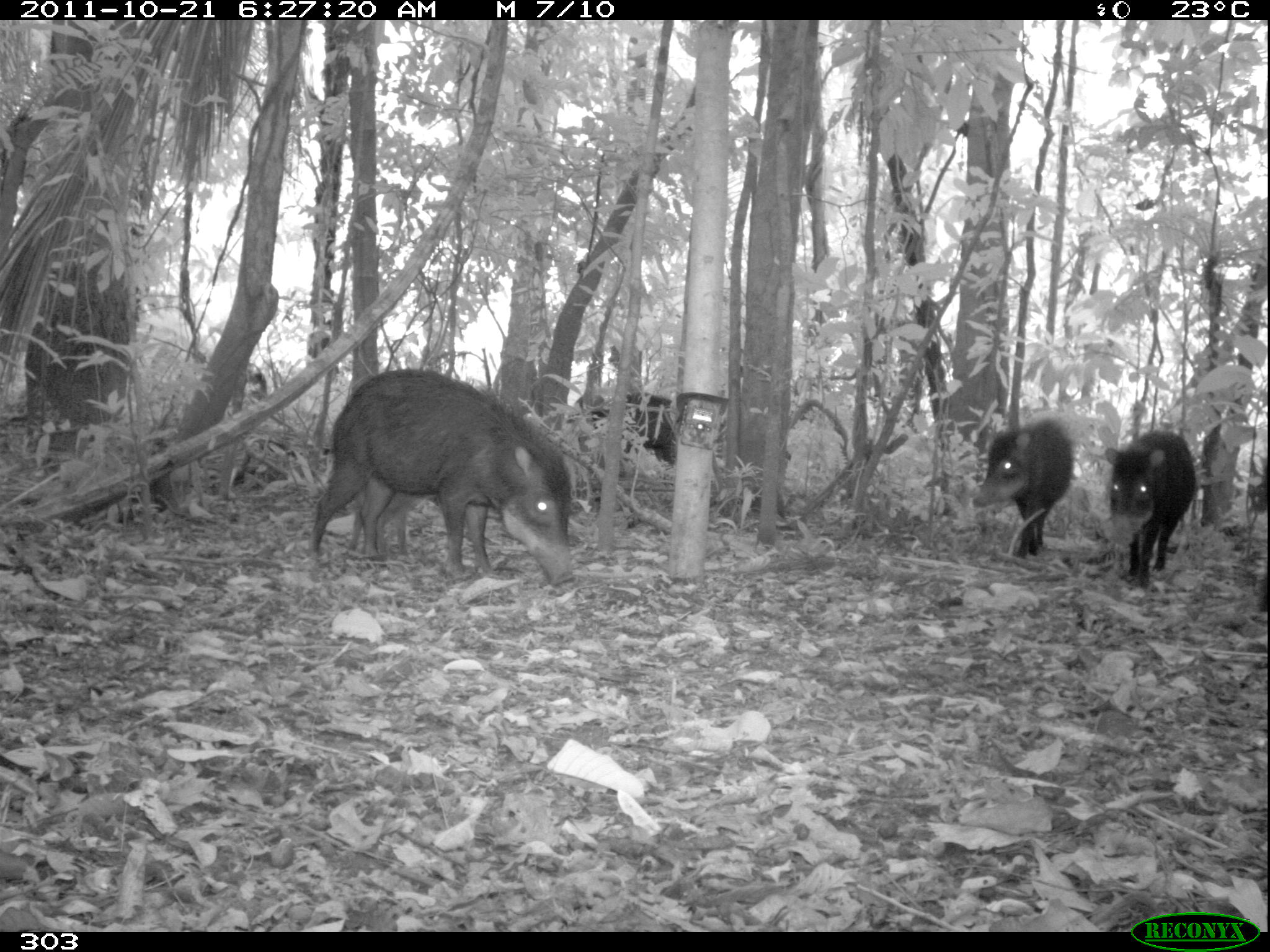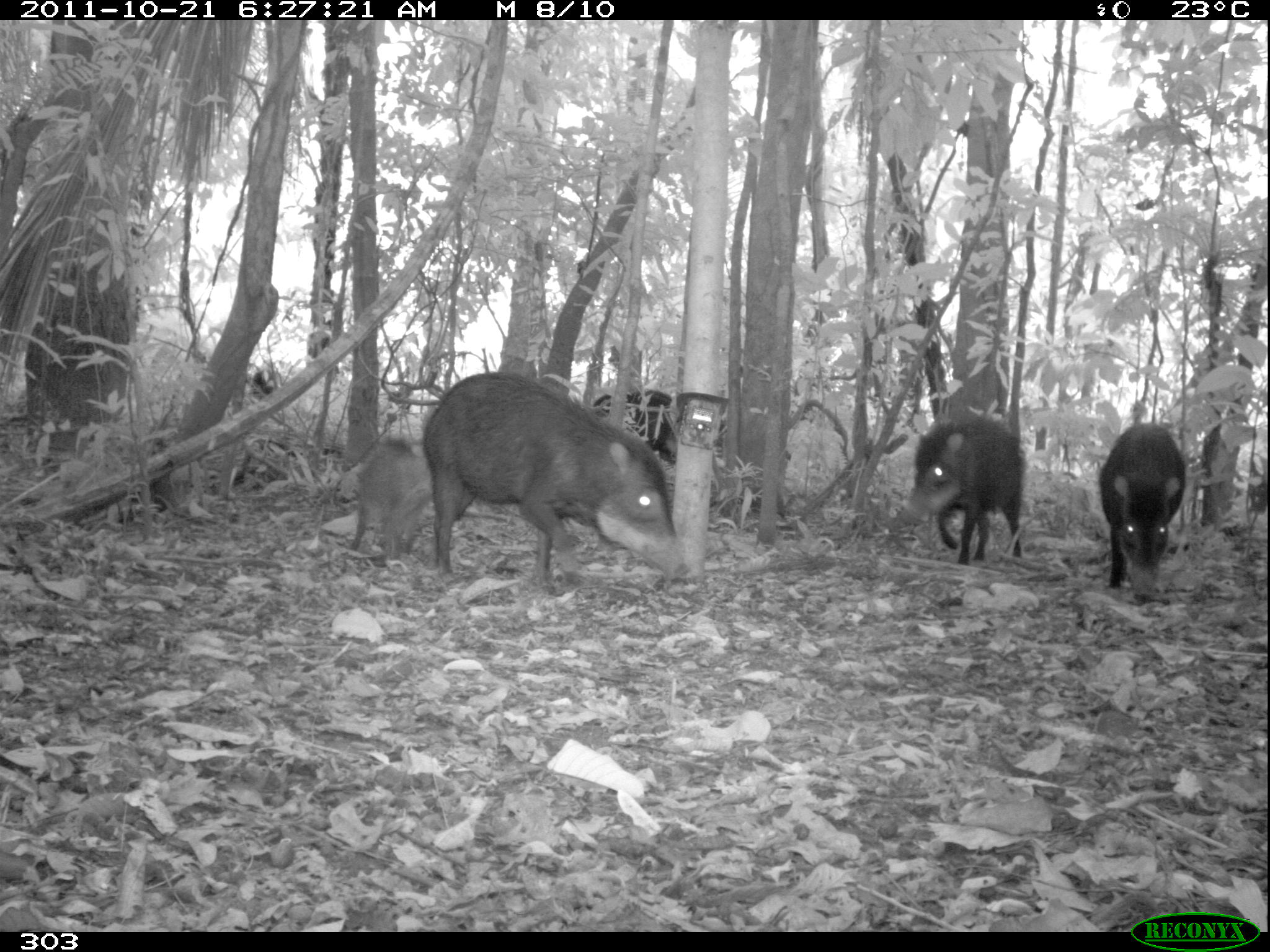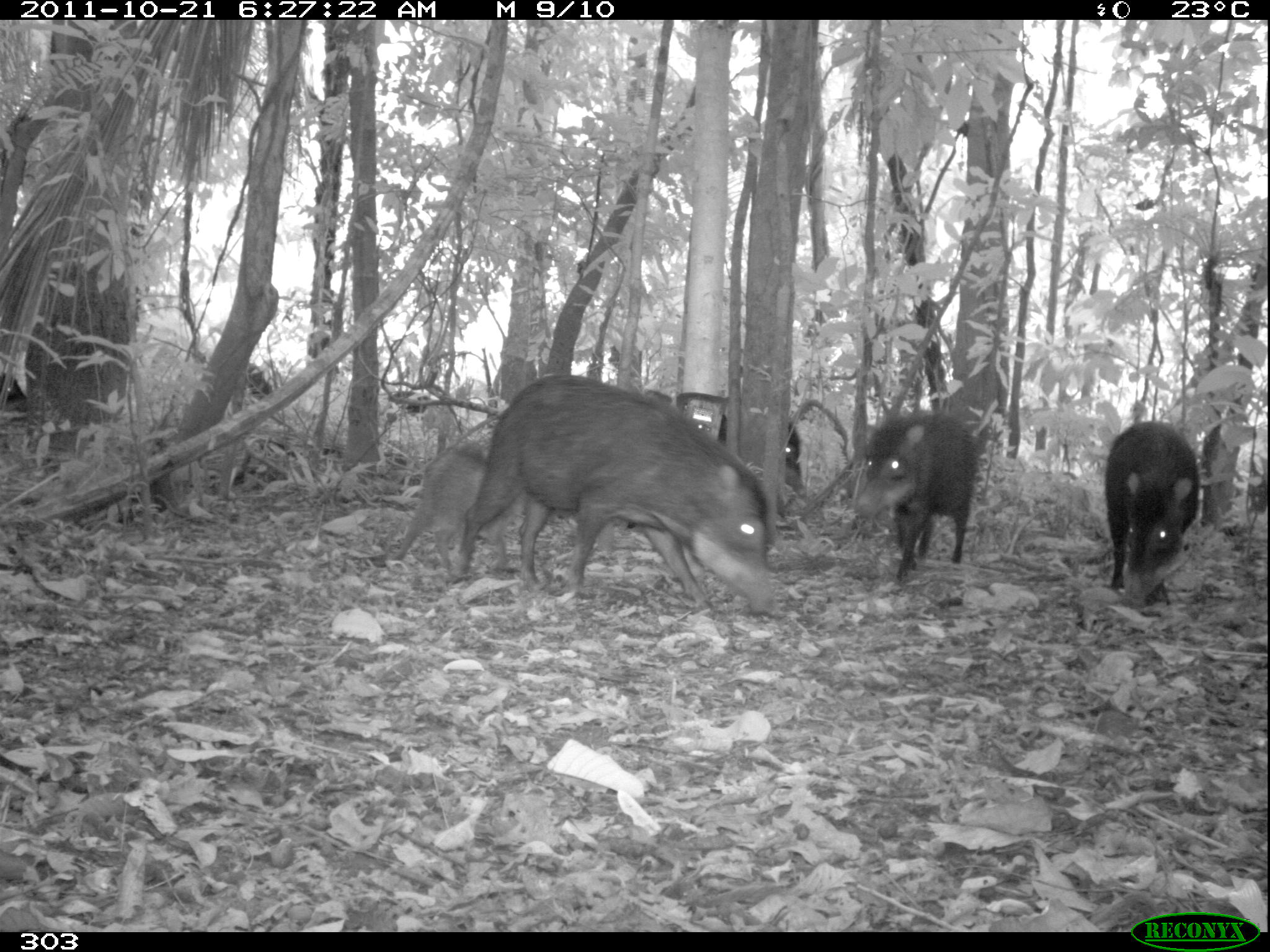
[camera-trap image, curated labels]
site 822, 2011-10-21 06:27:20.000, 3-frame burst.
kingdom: Animalia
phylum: Chordata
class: Mammalia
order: Artiodactyla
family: Tayassuidae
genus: Tayassu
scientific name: Tayassu pecari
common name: white-lipped peccary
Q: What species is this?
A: Tayassu pecari (white-lipped peccary).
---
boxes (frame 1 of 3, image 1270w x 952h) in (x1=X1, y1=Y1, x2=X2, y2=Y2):
tayassu pecari: (x1=305, y1=367, x2=575, y2=583); (x1=1102, y1=430, x2=1198, y2=592); (x1=971, y1=417, x2=1075, y2=558); (x1=567, y1=386, x2=677, y2=458); (x1=348, y1=477, x2=430, y2=558)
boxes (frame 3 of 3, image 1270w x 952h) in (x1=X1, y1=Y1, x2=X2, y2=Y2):
tayassu pecari: (x1=449, y1=373, x2=777, y2=617); (x1=391, y1=446, x2=559, y2=575); (x1=852, y1=412, x2=977, y2=581); (x1=1102, y1=420, x2=1201, y2=619); (x1=712, y1=391, x2=808, y2=485)